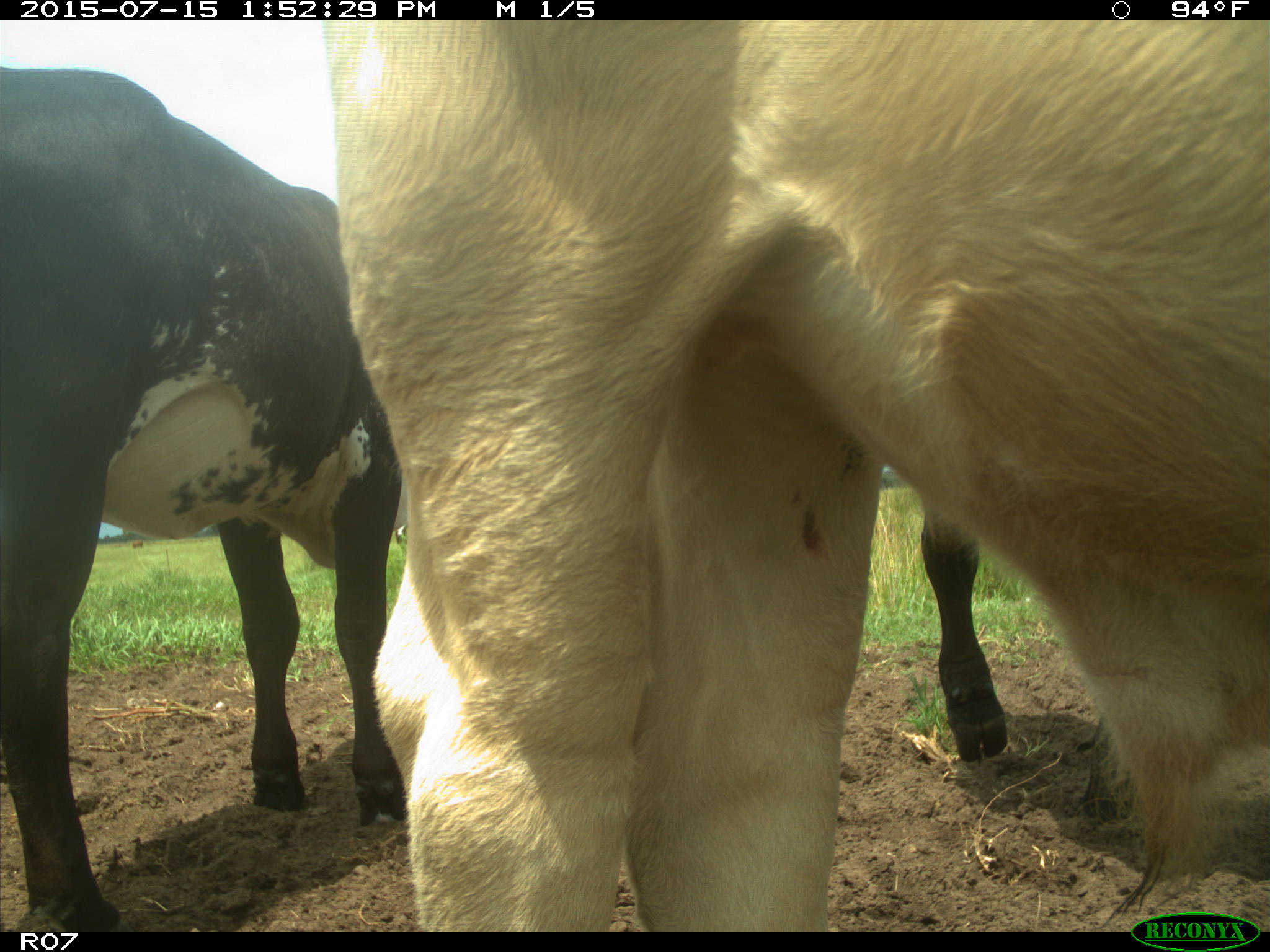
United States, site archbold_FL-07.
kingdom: Animalia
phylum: Chordata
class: Mammalia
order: Artiodactyla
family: Bovidae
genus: Bos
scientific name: Bos taurus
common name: domestic cow